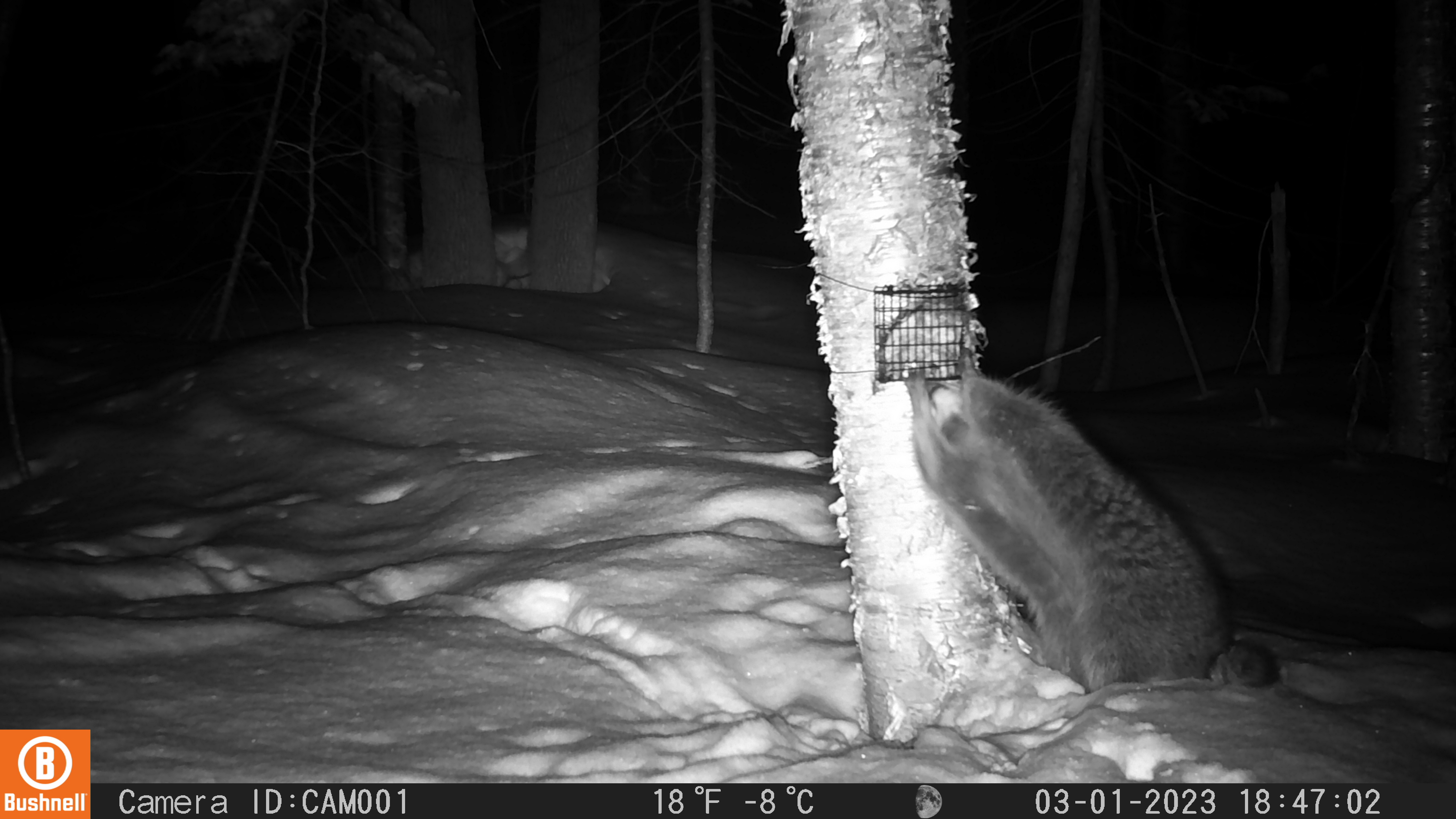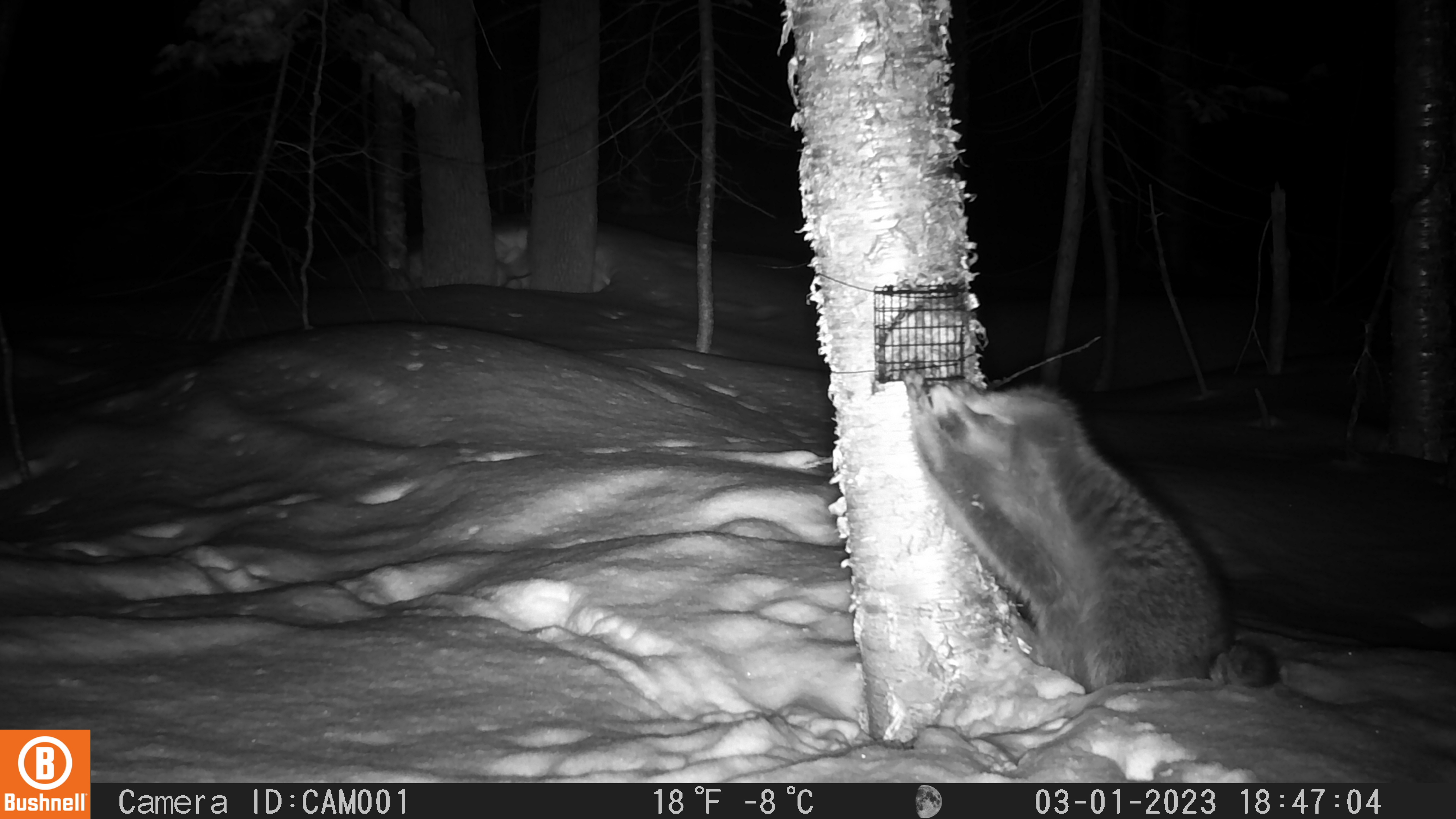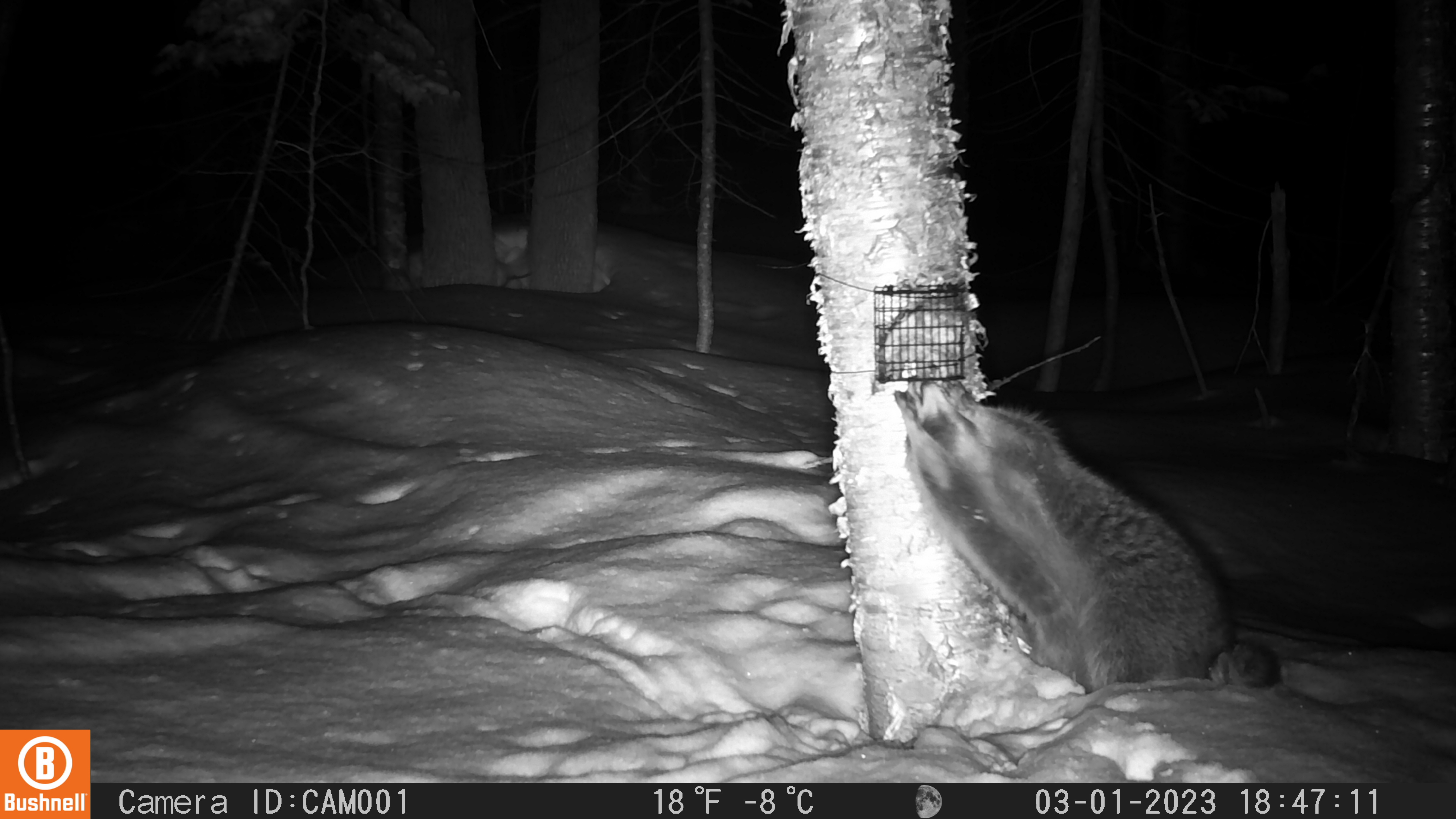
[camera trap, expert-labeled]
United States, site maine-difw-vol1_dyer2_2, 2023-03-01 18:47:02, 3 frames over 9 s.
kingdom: Animalia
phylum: Chordata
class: Mammalia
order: Carnivora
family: Procyonidae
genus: Procyon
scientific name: Procyon lotor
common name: raccoon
Raccoon (Procyon lotor).